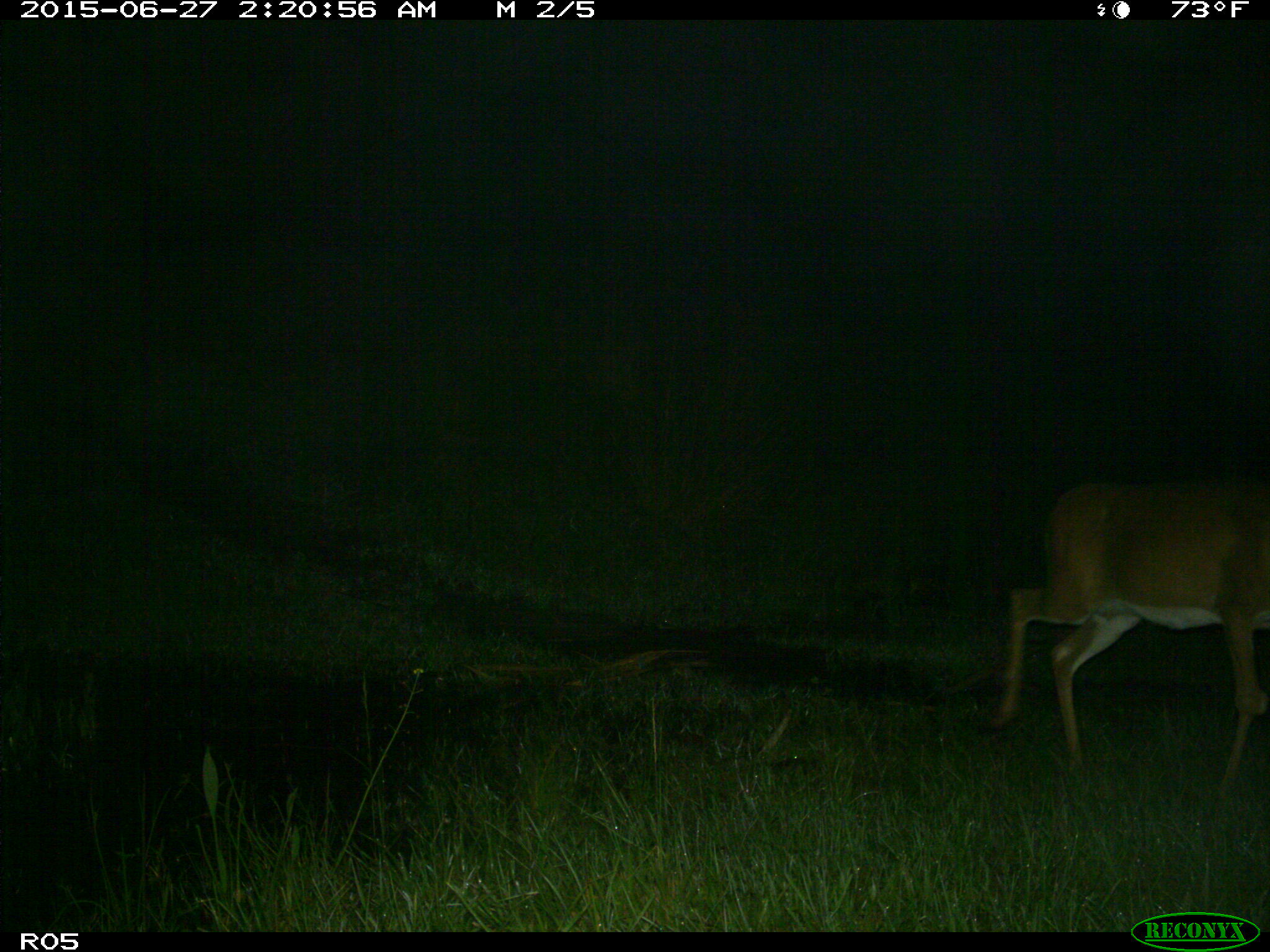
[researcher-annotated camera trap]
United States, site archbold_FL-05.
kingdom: Animalia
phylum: Chordata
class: Mammalia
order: Artiodactyla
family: Cervidae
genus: Odocoileus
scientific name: Odocoileus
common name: deer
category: unidentified deer